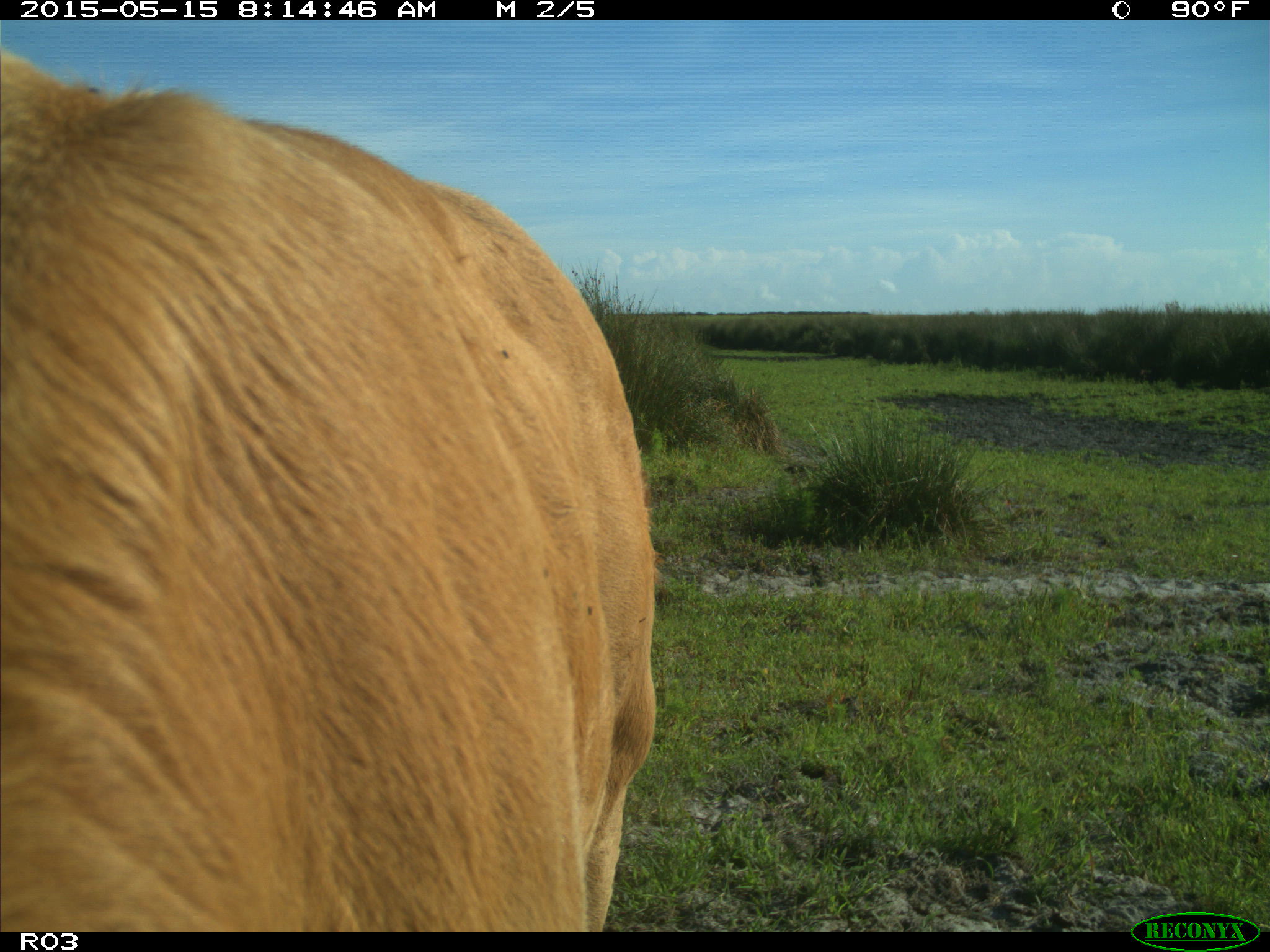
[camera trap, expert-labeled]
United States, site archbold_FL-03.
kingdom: Animalia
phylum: Chordata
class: Mammalia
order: Artiodactyla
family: Bovidae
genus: Bos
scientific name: Bos taurus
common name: domestic cow